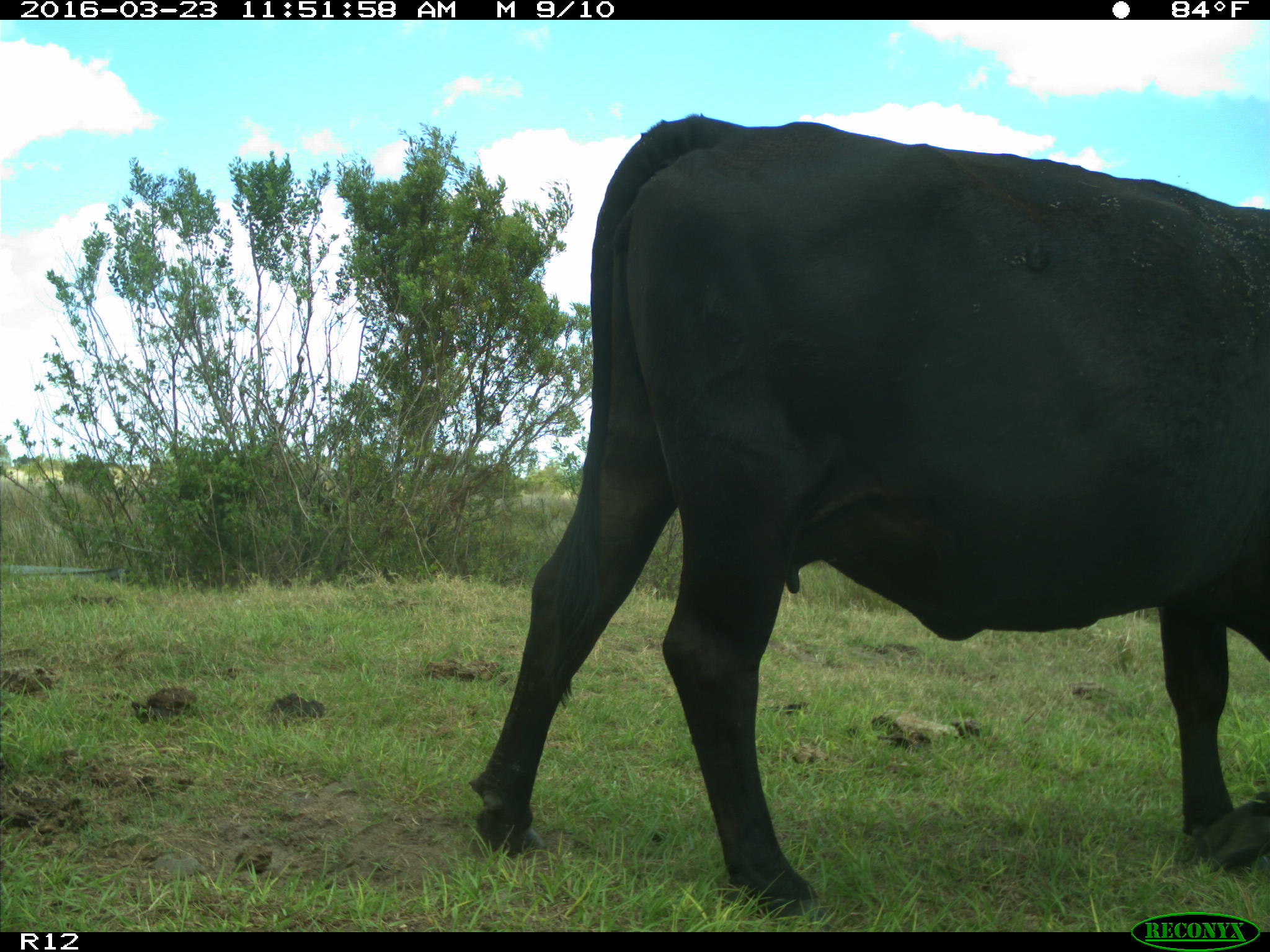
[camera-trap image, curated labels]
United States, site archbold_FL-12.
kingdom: Animalia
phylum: Chordata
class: Mammalia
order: Artiodactyla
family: Bovidae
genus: Bos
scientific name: Bos taurus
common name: domestic cow